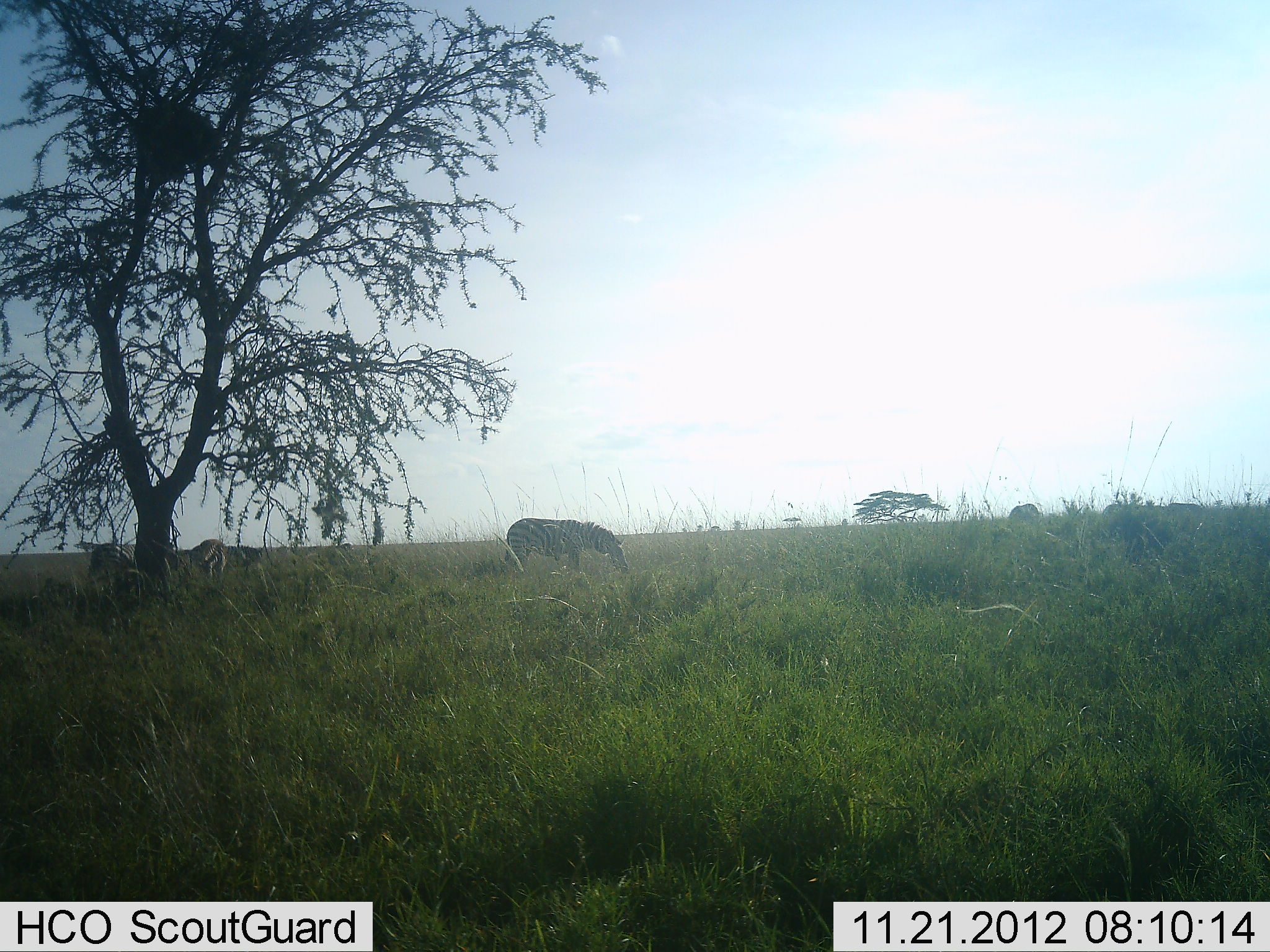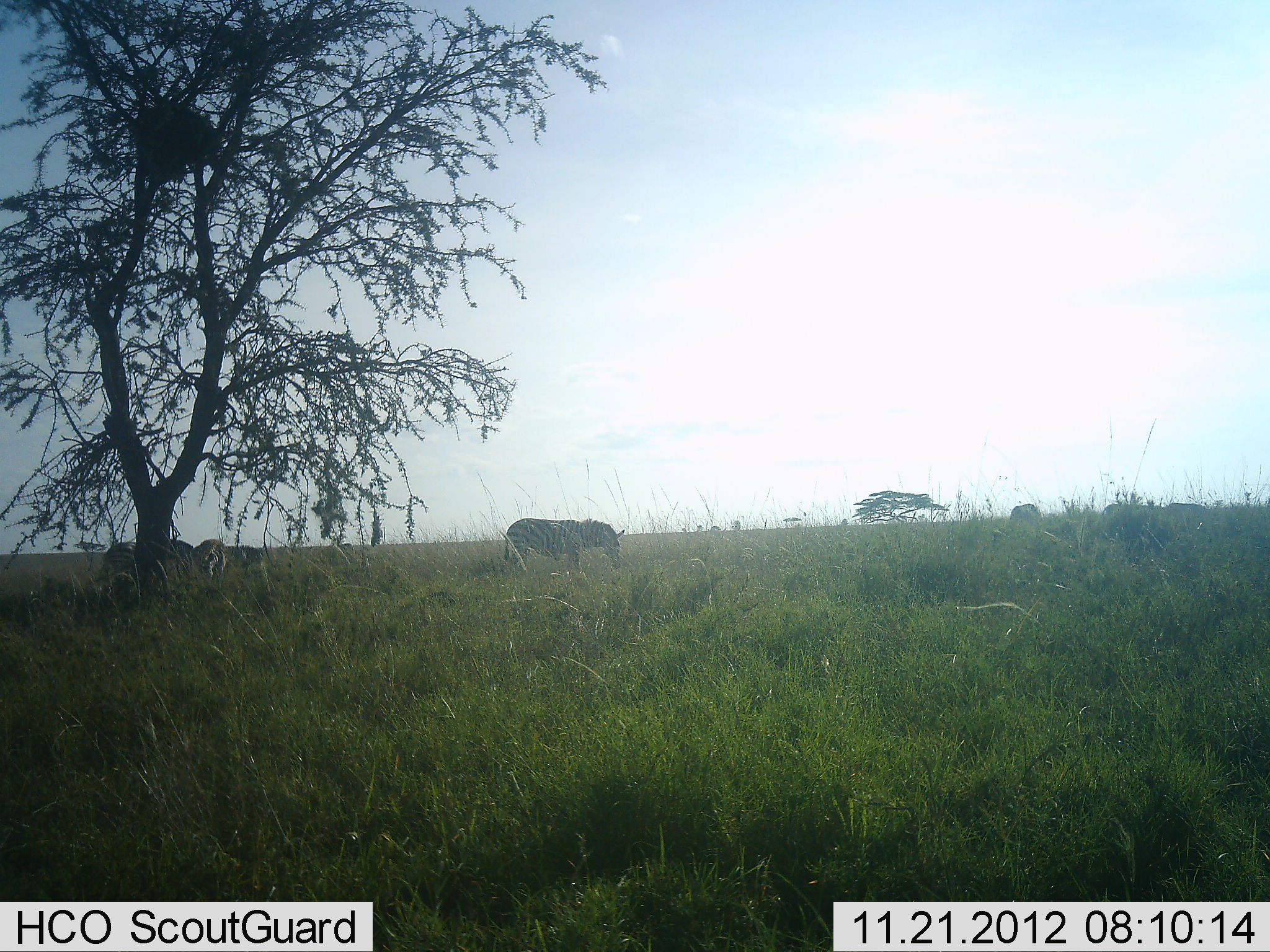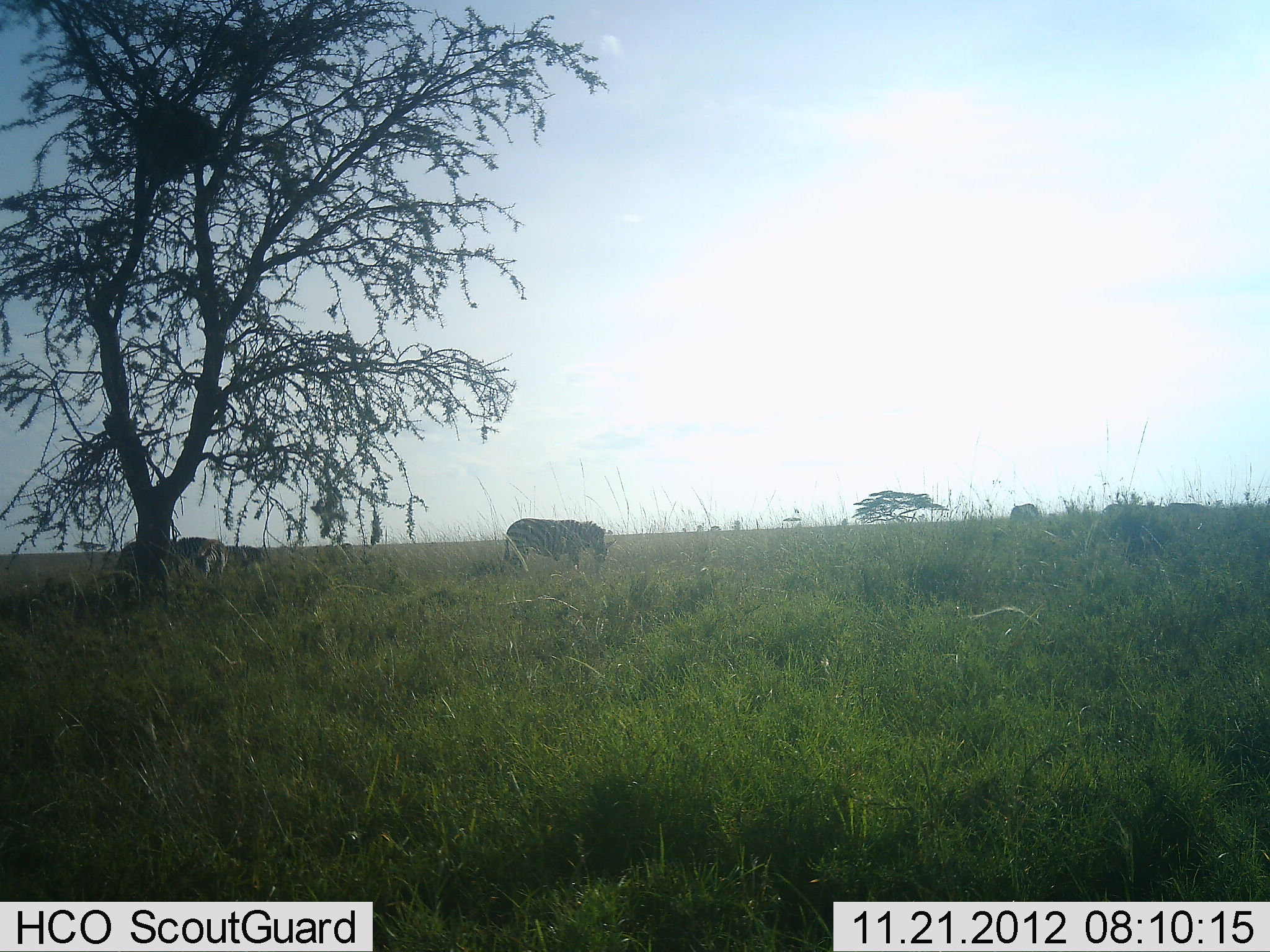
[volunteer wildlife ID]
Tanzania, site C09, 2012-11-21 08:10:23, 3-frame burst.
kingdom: Animalia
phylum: Chordata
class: Mammalia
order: Perissodactyla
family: Equidae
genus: Equus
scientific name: Equus quagga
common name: plains zebra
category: zebra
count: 3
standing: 45%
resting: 0%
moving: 18%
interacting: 0%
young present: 0%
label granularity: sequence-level